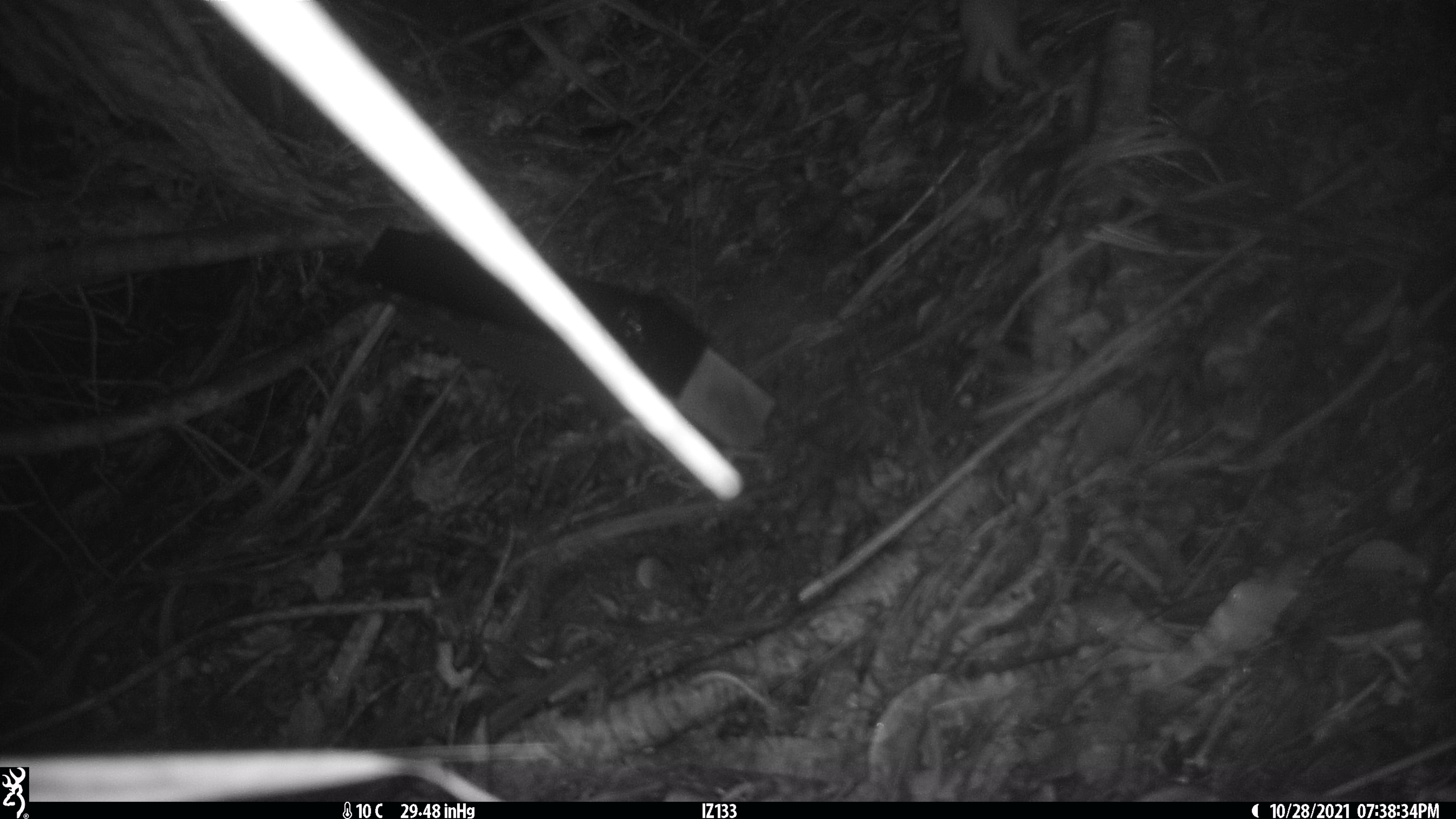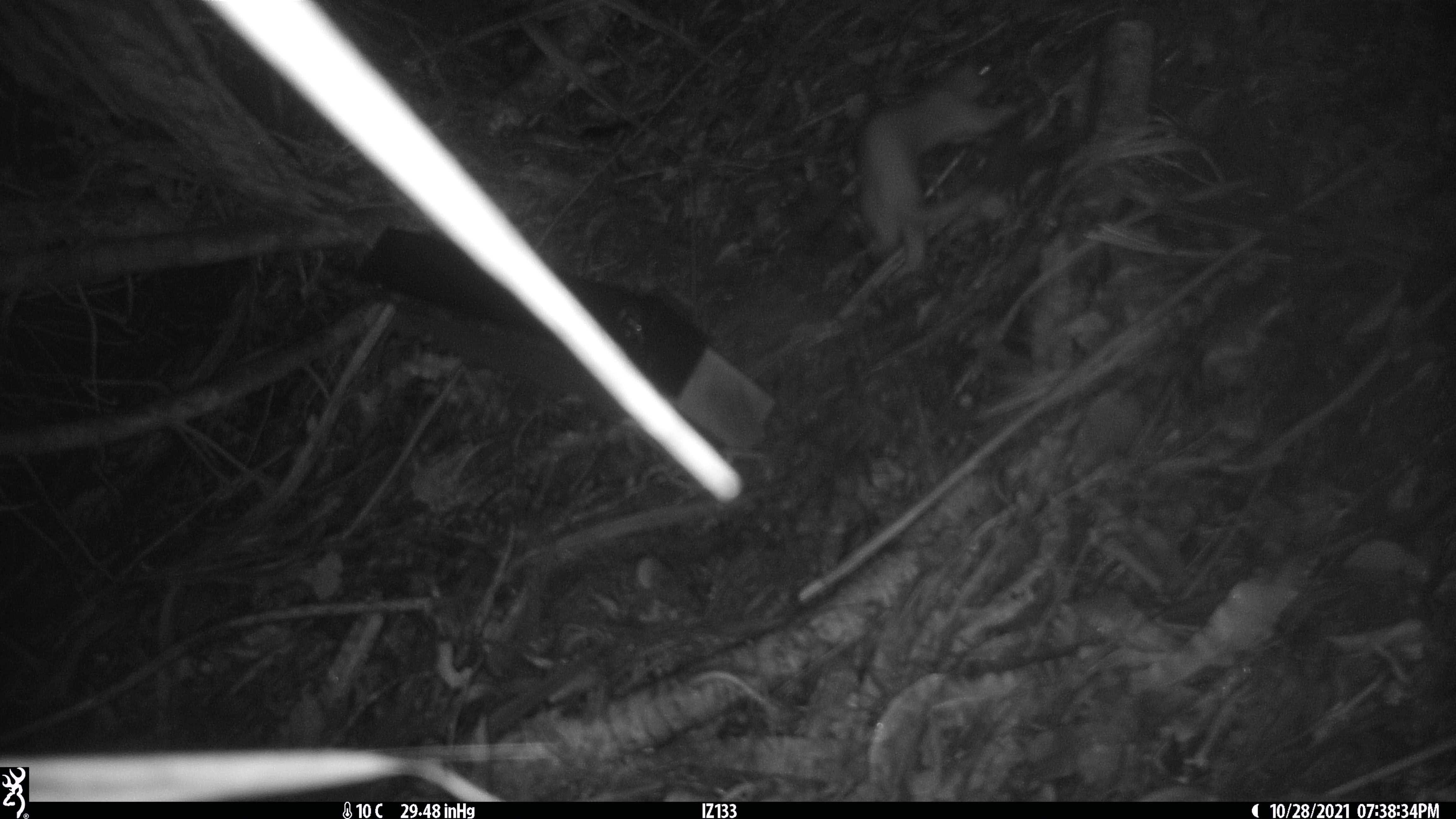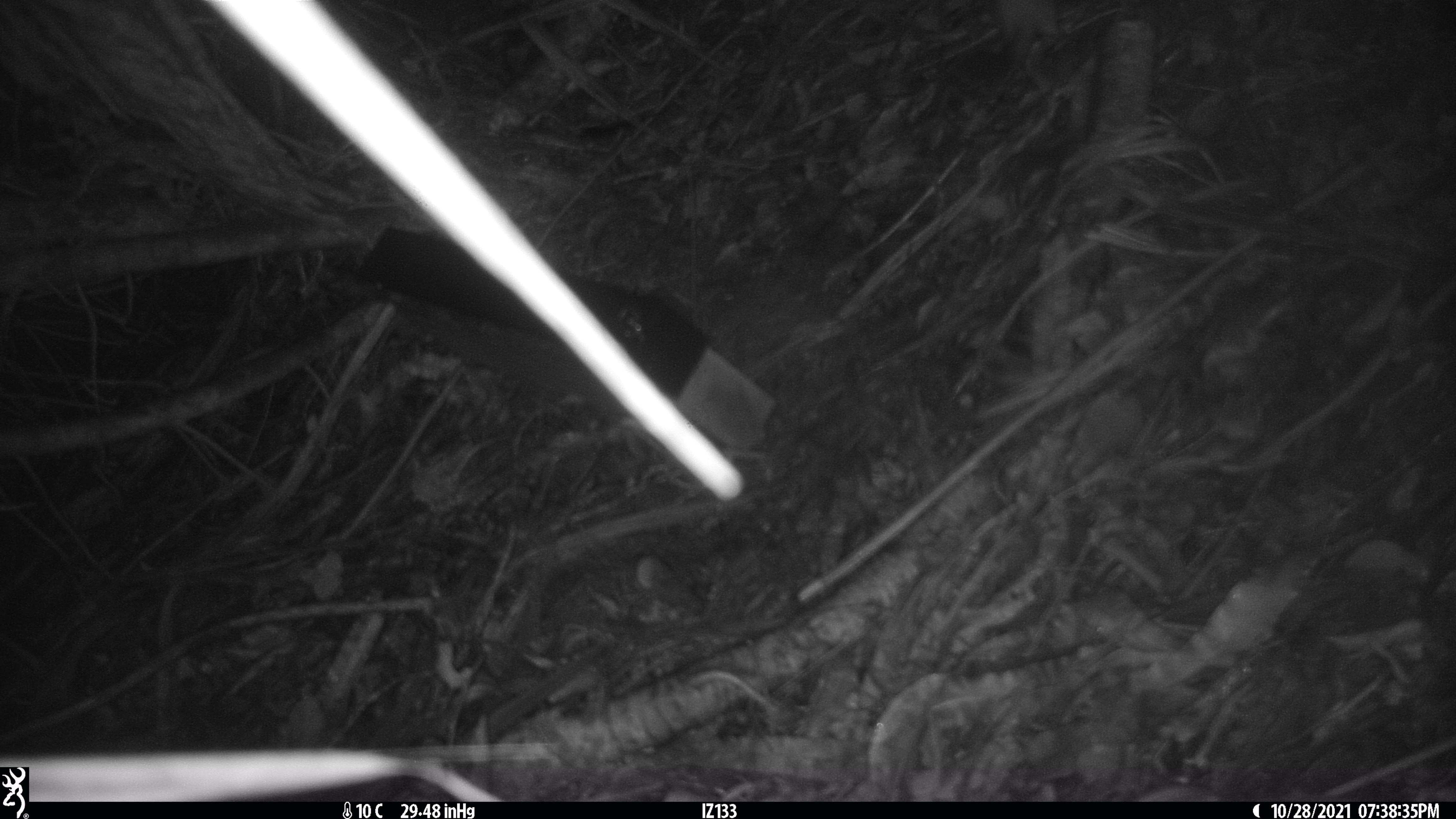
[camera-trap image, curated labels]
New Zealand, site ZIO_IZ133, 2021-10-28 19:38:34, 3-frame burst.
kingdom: Animalia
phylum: Chordata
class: Mammalia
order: Carnivora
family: Mustelidae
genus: Mustela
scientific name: Mustela erminea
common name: stoat